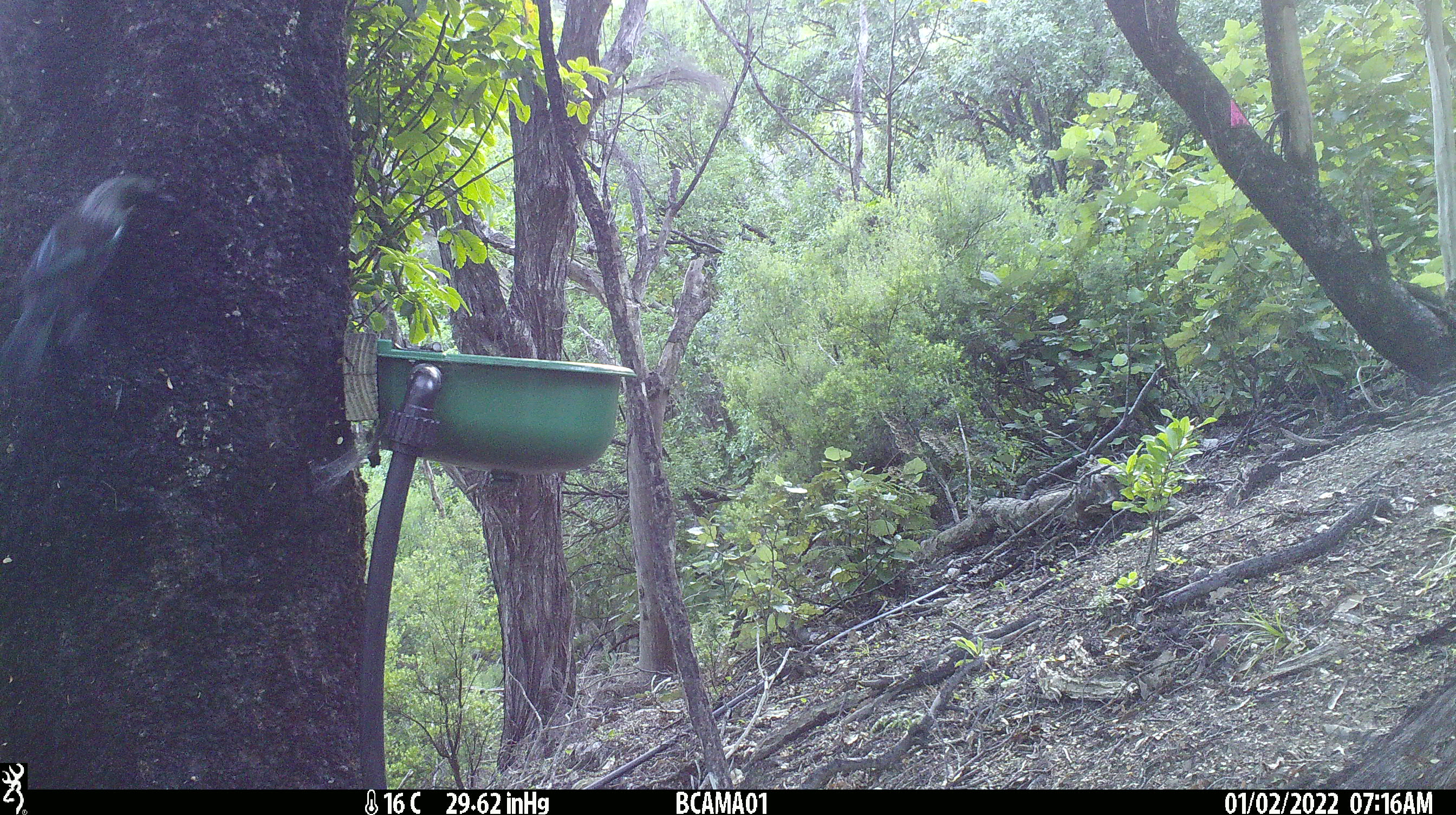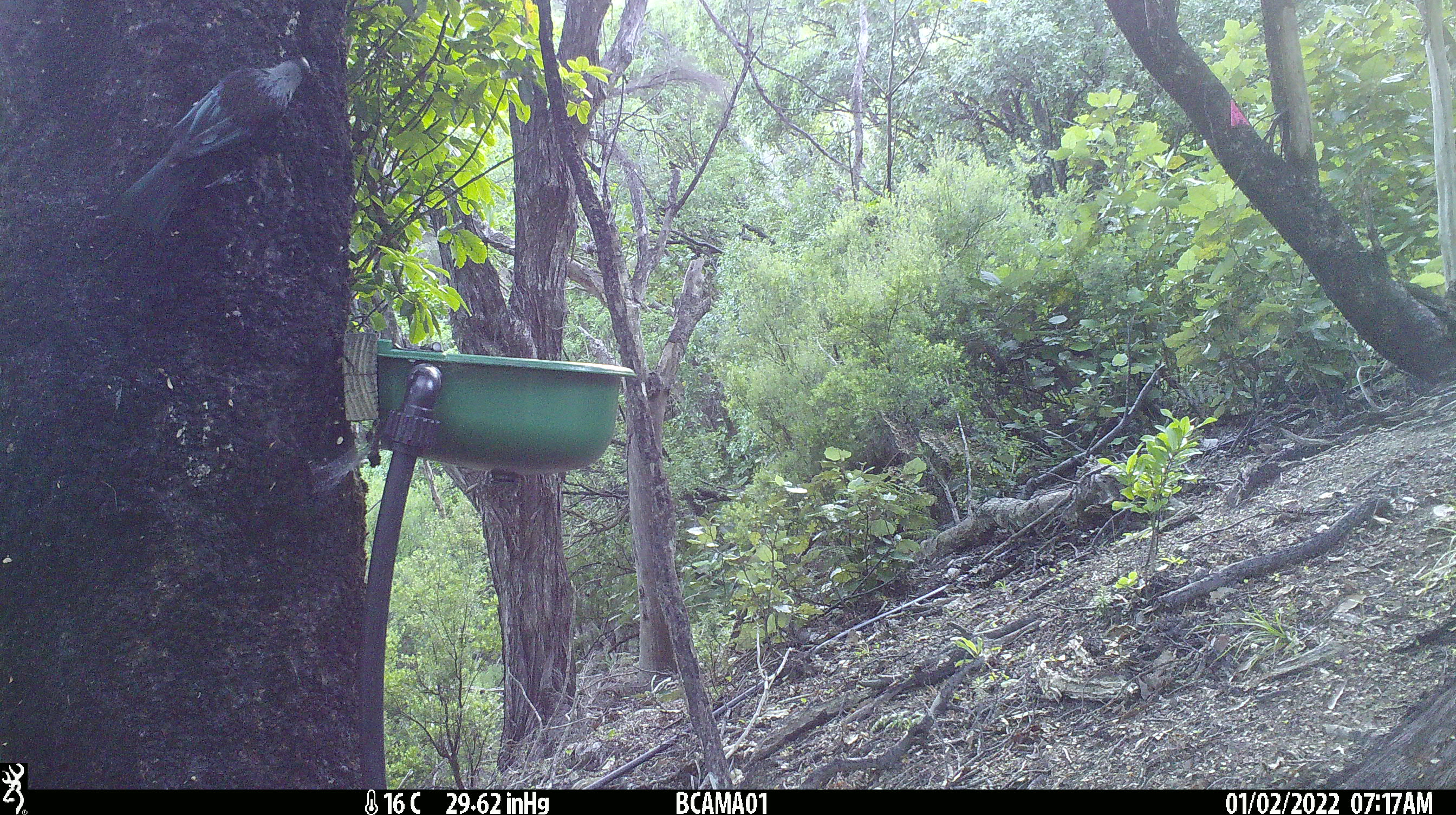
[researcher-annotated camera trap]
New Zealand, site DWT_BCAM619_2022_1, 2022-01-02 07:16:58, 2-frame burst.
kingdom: Animalia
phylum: Chordata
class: Aves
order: Passeriformes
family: Meliphagidae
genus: Prosthemadera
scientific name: Prosthemadera novaeseelandiae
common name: tui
Tui (Prosthemadera novaeseelandiae).